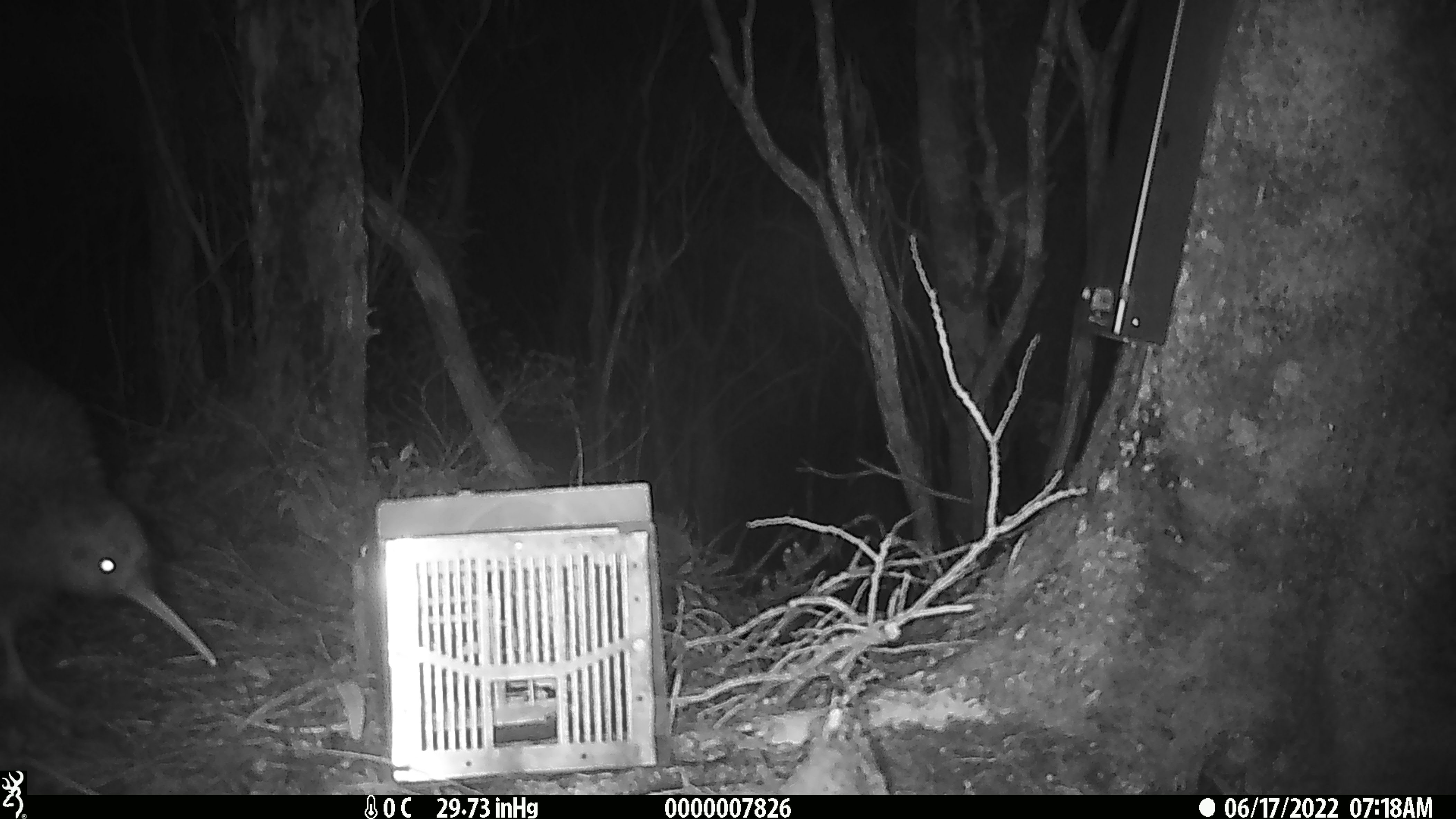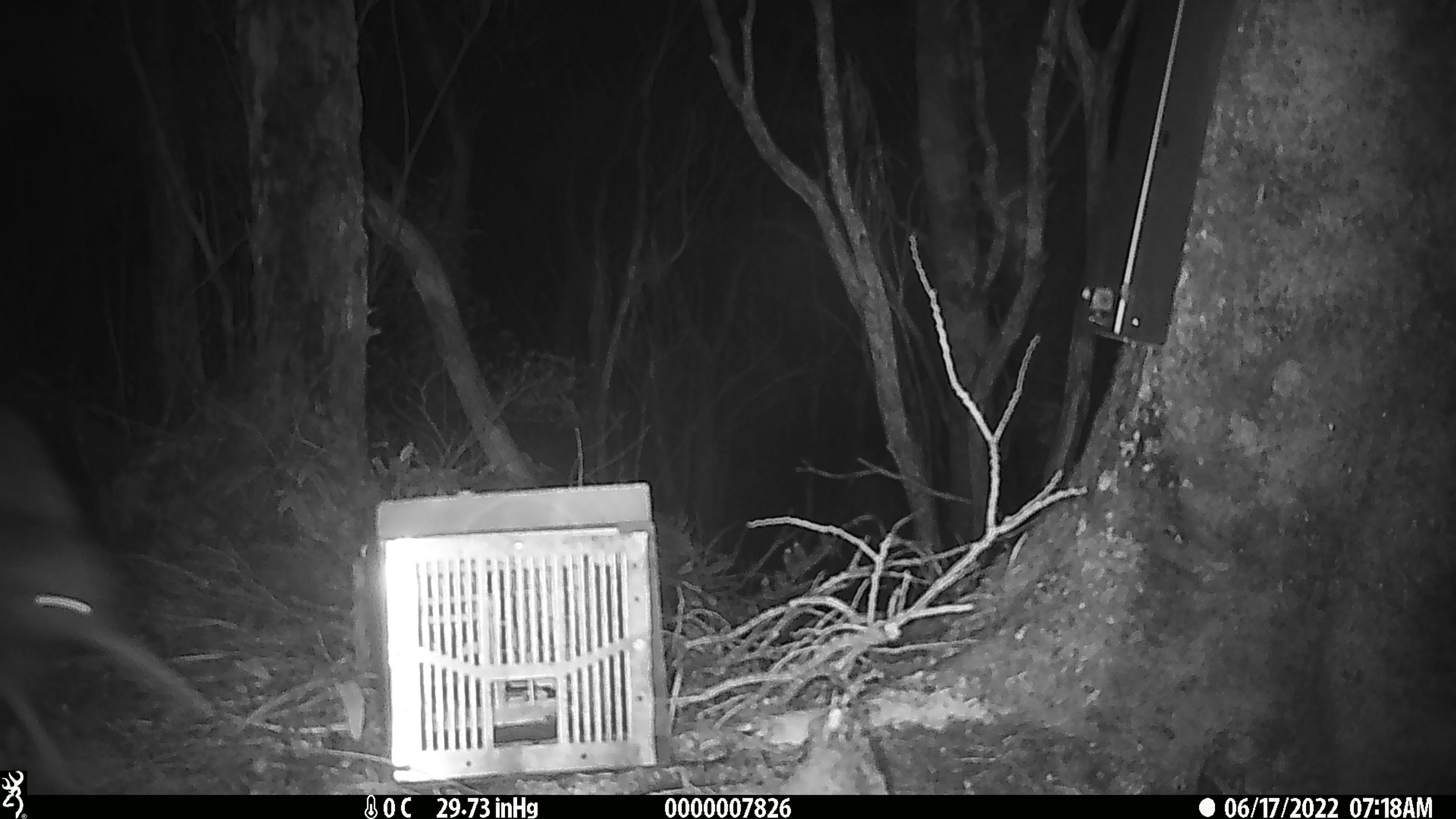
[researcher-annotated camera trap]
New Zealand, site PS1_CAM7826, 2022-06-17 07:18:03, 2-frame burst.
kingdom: Animalia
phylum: Chordata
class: Aves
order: Apterygiformes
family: Apterygidae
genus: Apteryx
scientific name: Apteryx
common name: kiwi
Kiwi (Apteryx).